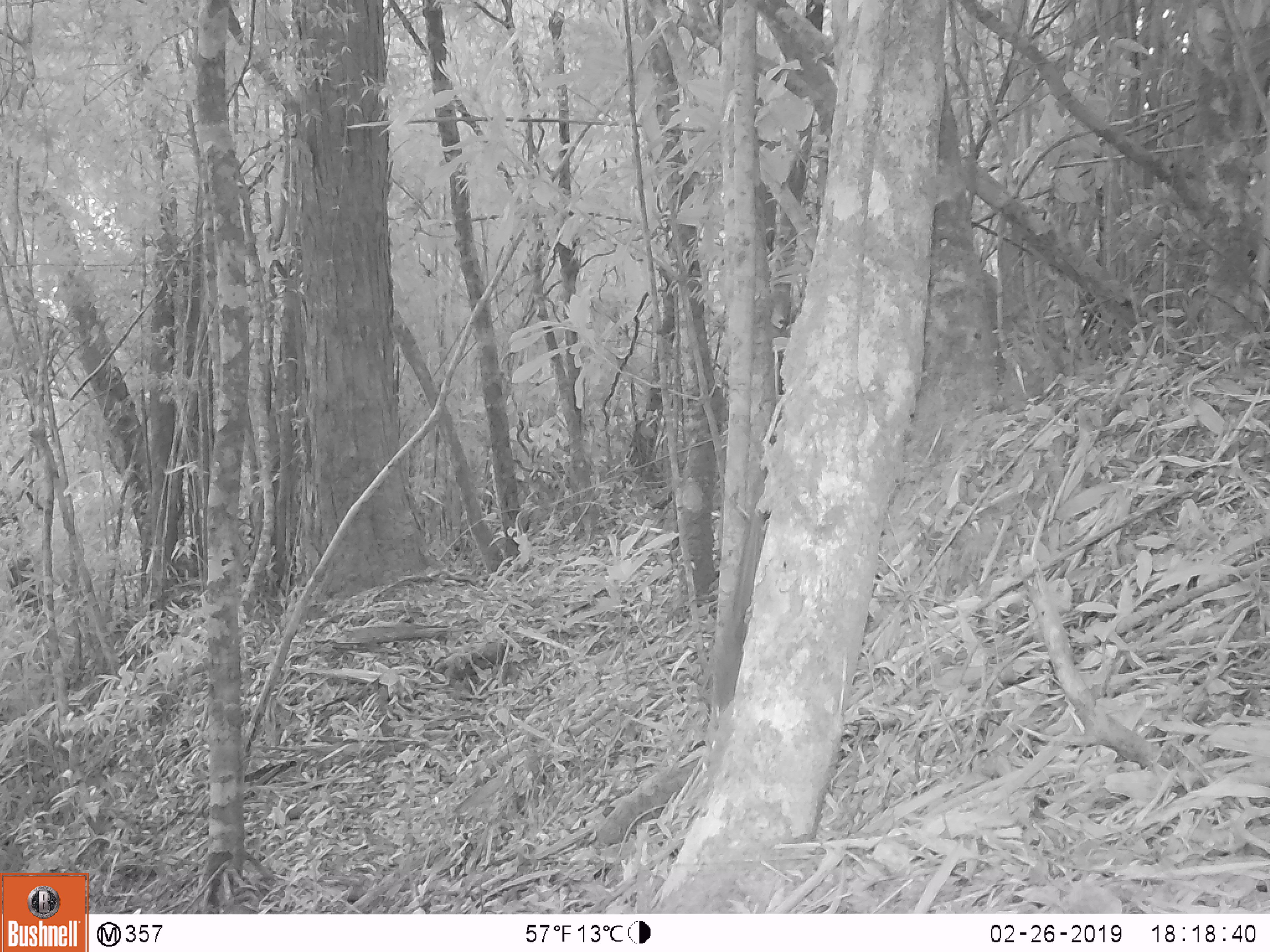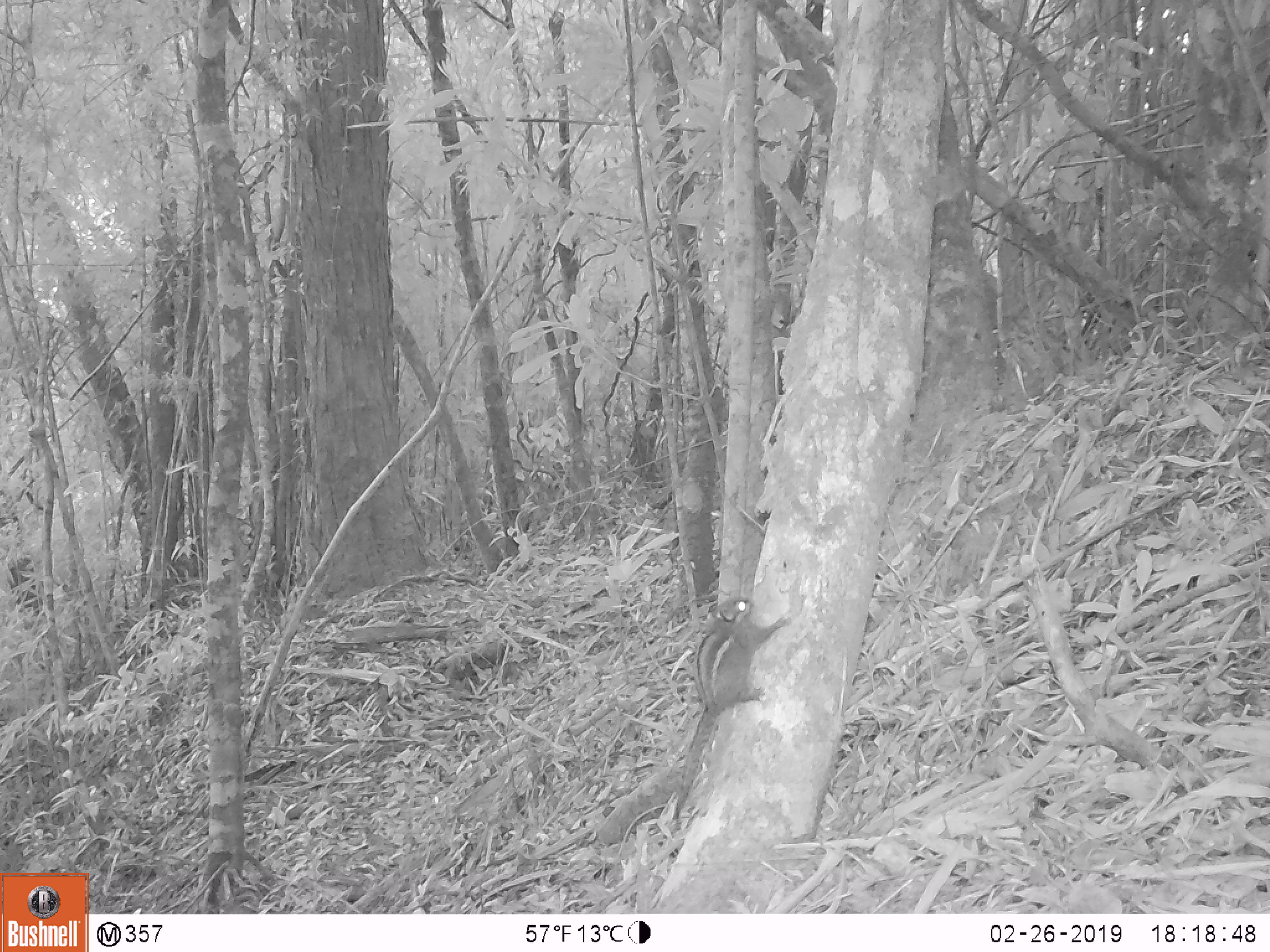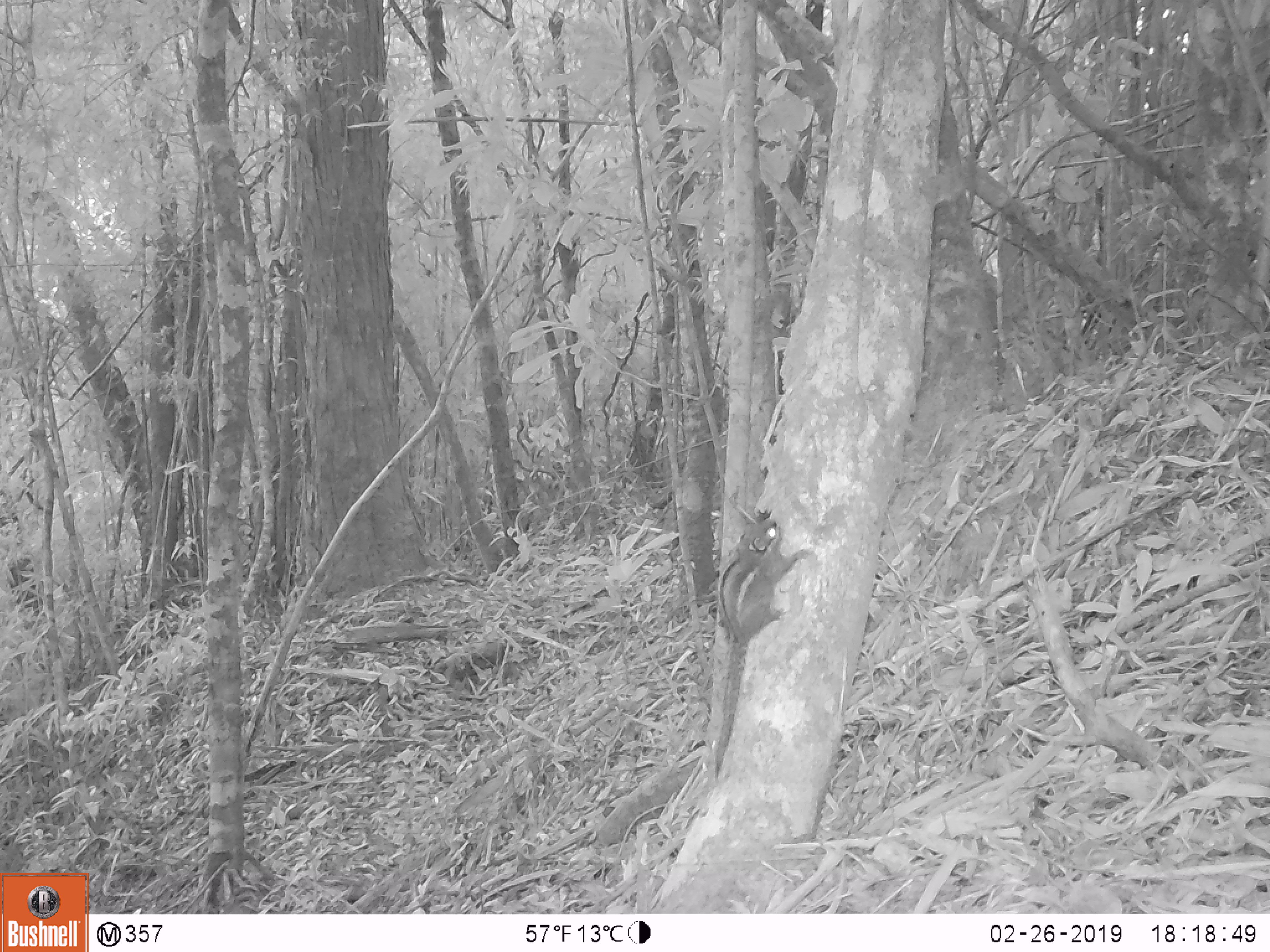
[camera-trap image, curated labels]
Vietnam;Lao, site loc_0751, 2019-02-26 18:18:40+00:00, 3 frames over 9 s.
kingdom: Animalia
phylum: Chordata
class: Mammalia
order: Rodentia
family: Sciuridae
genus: Tamiops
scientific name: Tamiops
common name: asian striped squirrels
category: unidentified striped squirrel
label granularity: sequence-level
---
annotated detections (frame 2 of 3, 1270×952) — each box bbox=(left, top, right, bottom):
unidentified striped squirrel: bbox=(670, 593, 791, 824)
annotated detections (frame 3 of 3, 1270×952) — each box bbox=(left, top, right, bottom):
unidentified striped squirrel: bbox=(712, 508, 810, 778)